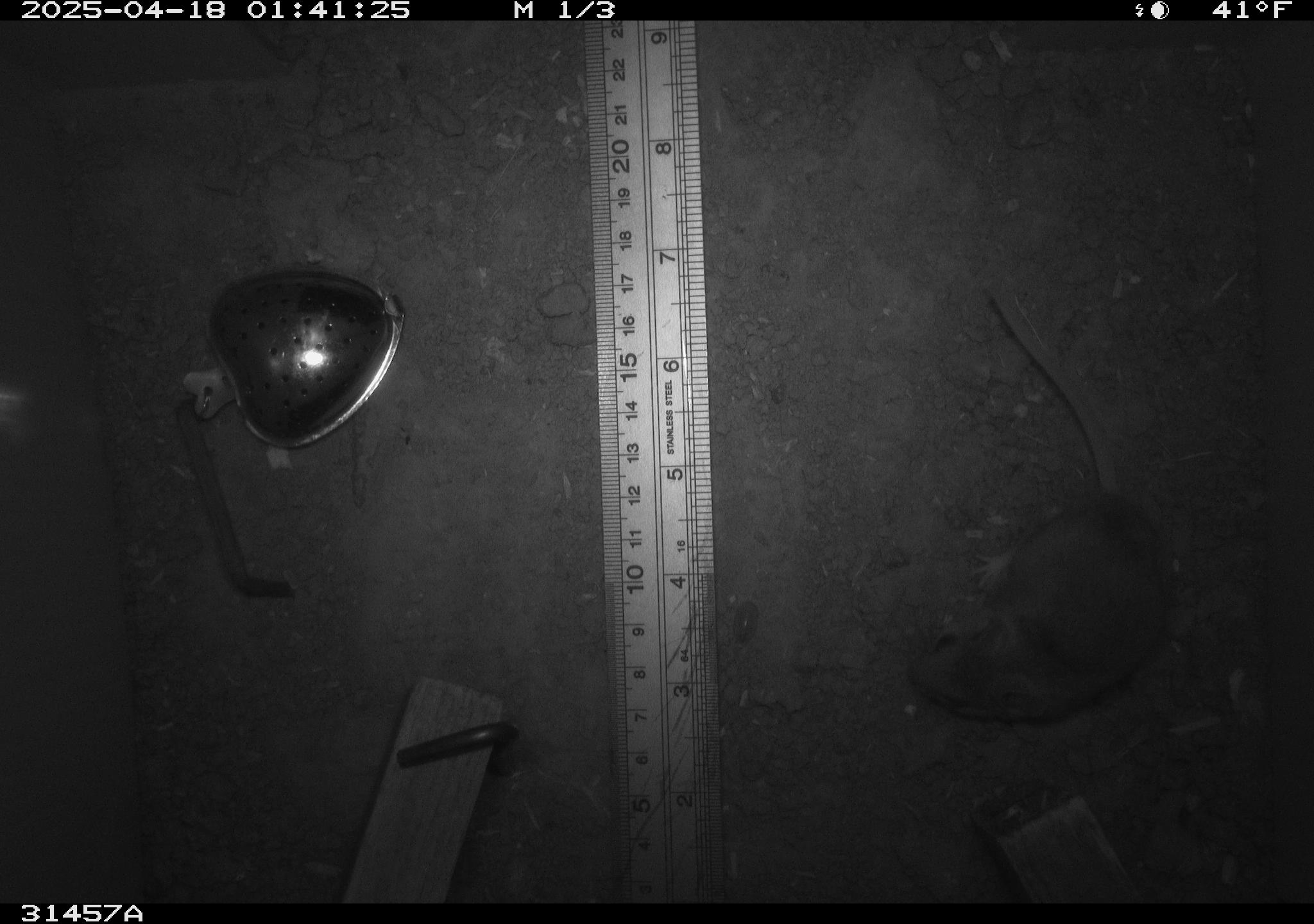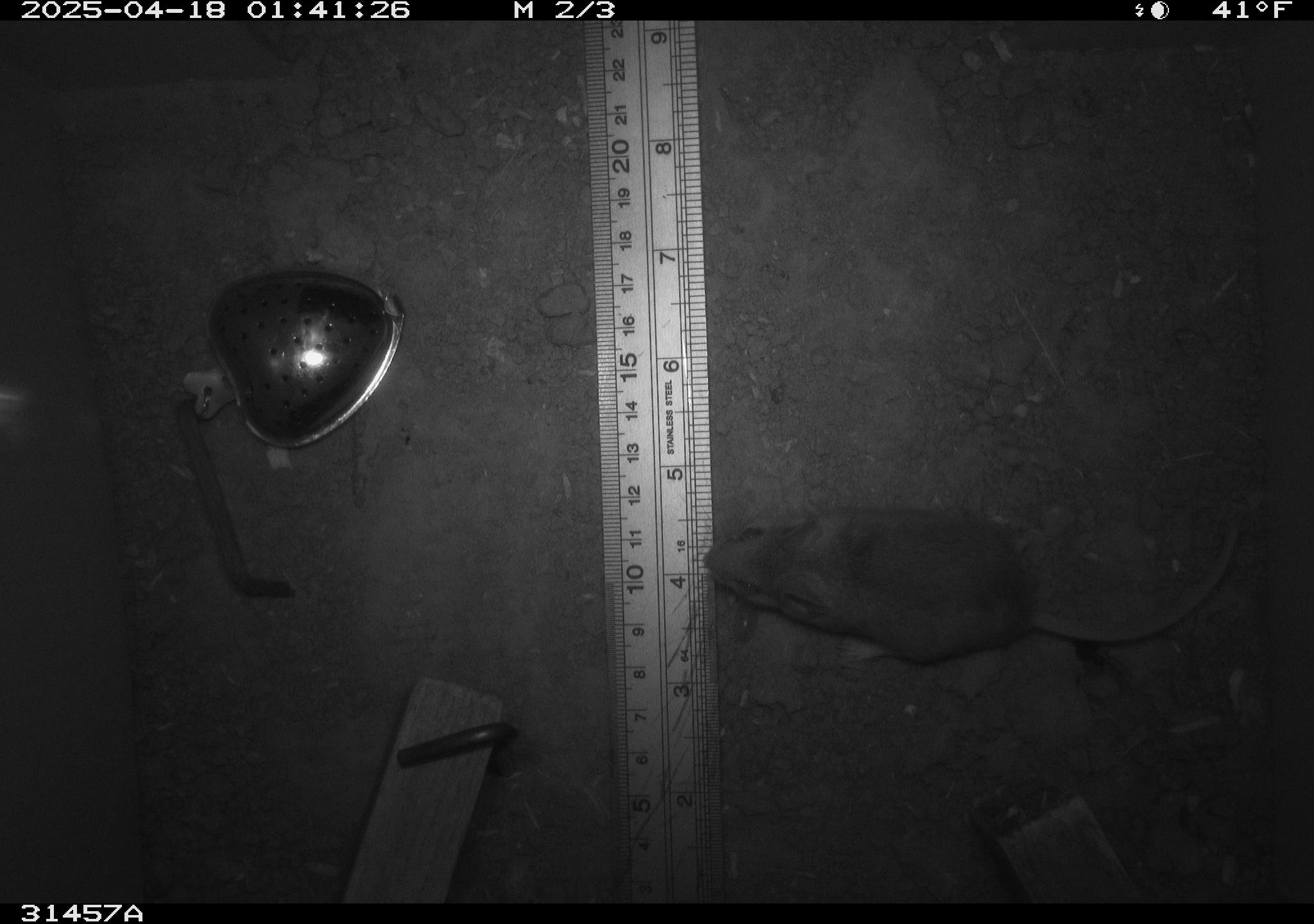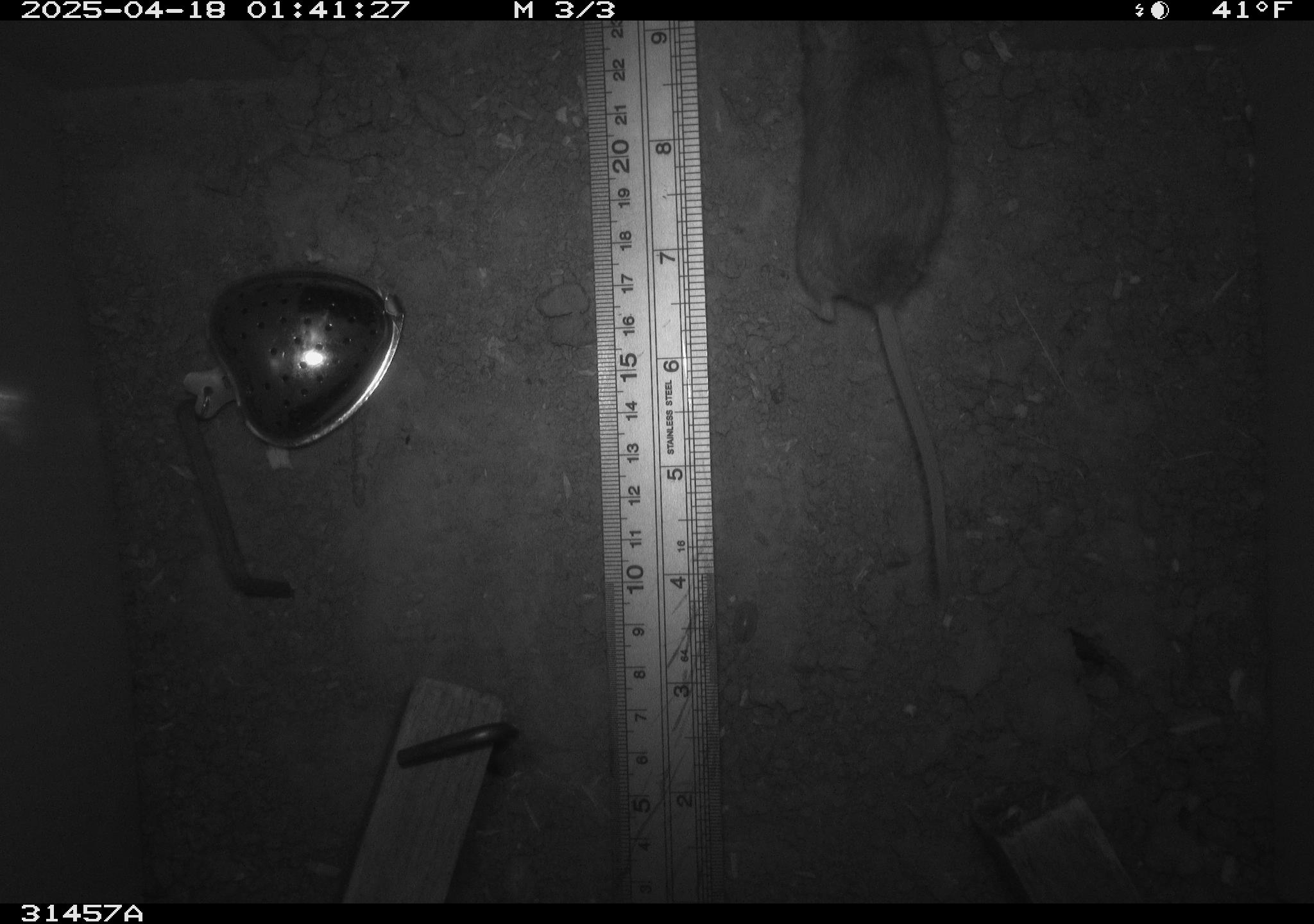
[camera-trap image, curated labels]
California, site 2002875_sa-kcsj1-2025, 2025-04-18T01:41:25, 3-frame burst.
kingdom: Animalia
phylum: Chordata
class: Mammalia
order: Rodentia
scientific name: Rodentia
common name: rodent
Rodent (Rodentia).